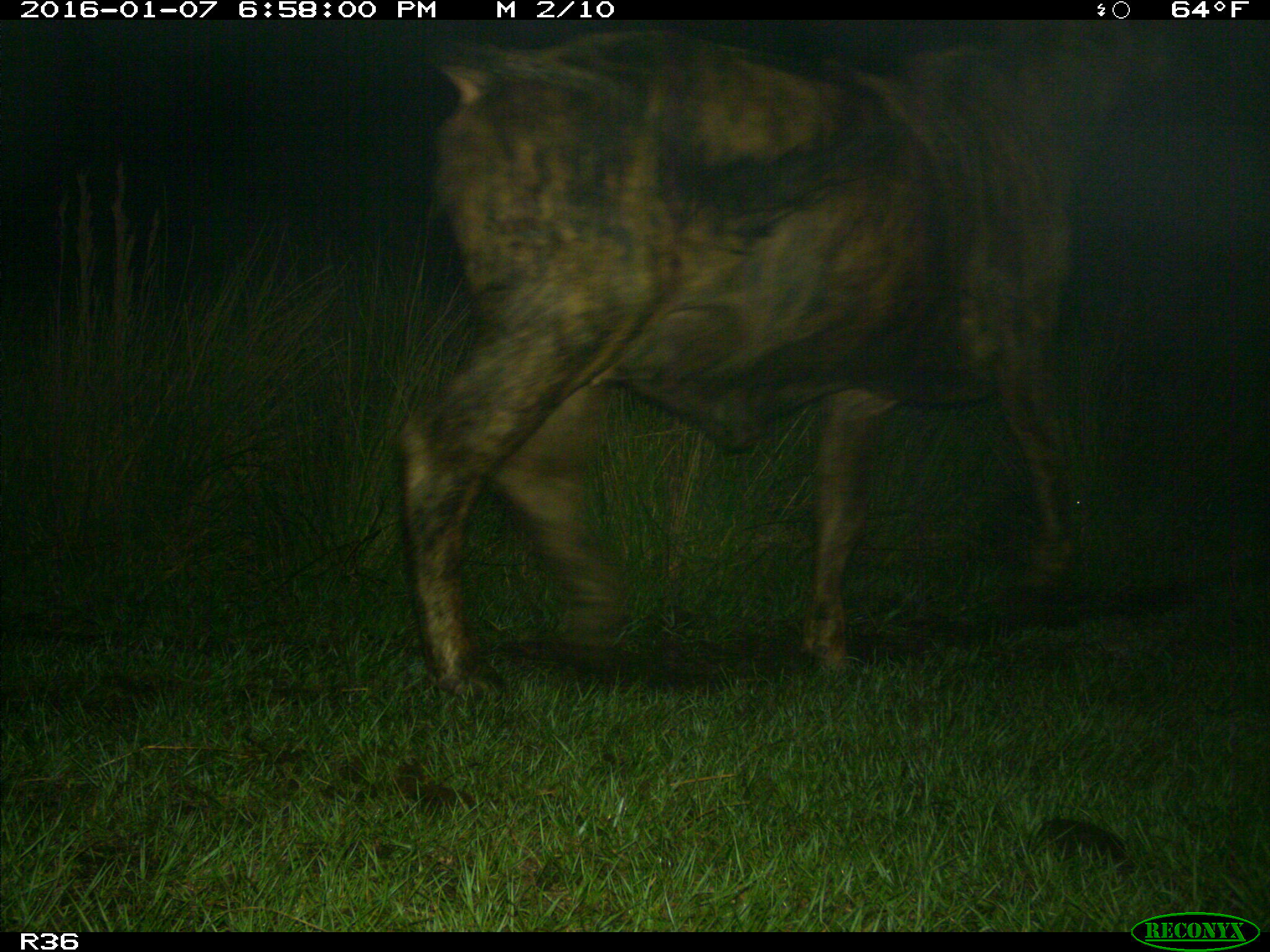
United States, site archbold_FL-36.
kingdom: Animalia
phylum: Chordata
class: Mammalia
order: Artiodactyla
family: Bovidae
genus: Bos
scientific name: Bos taurus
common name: domestic cow